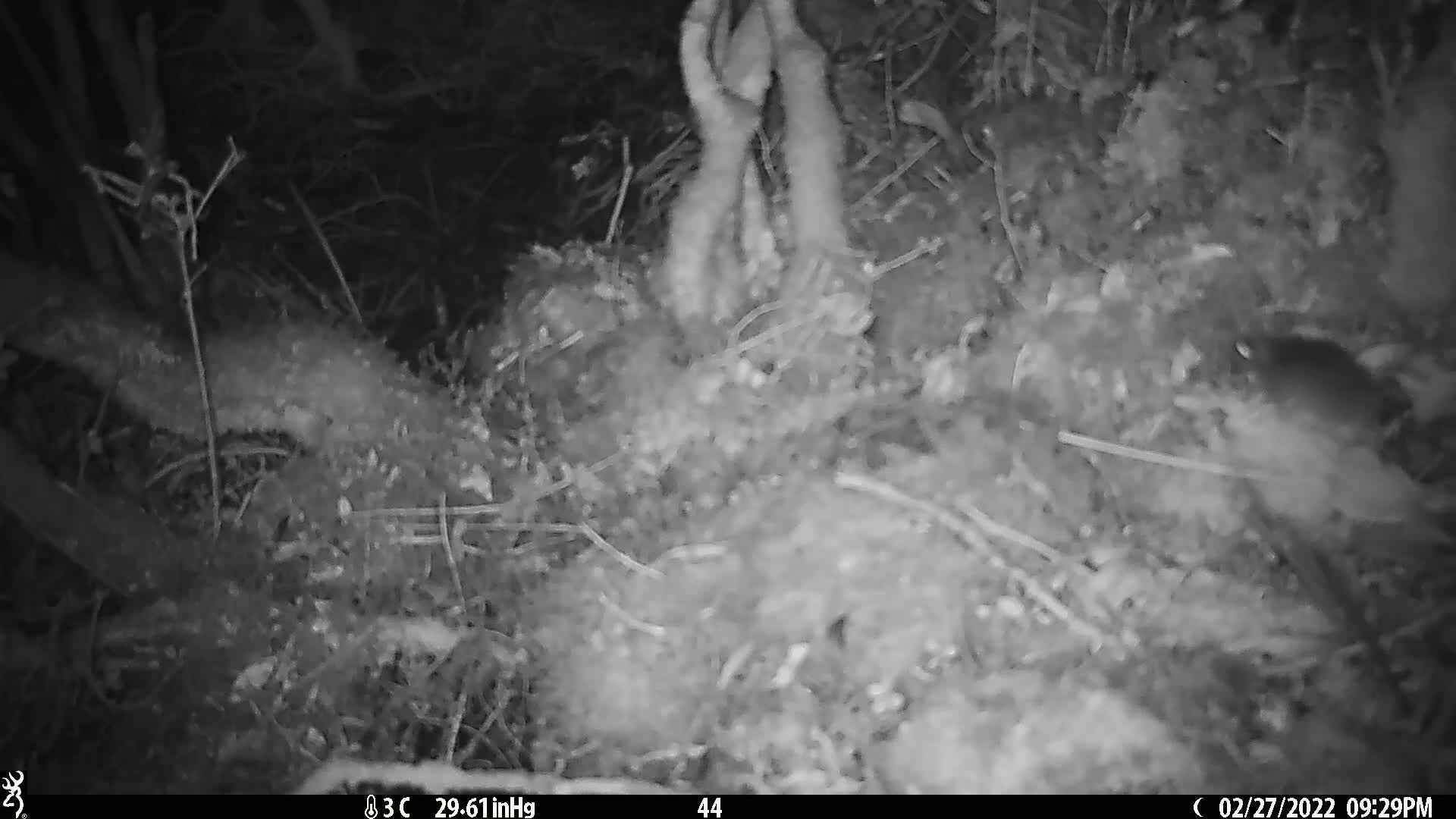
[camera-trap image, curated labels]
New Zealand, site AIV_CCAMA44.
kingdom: Animalia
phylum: Chordata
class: Mammalia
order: Rodentia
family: Muridae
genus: Mus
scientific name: Mus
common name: mouse